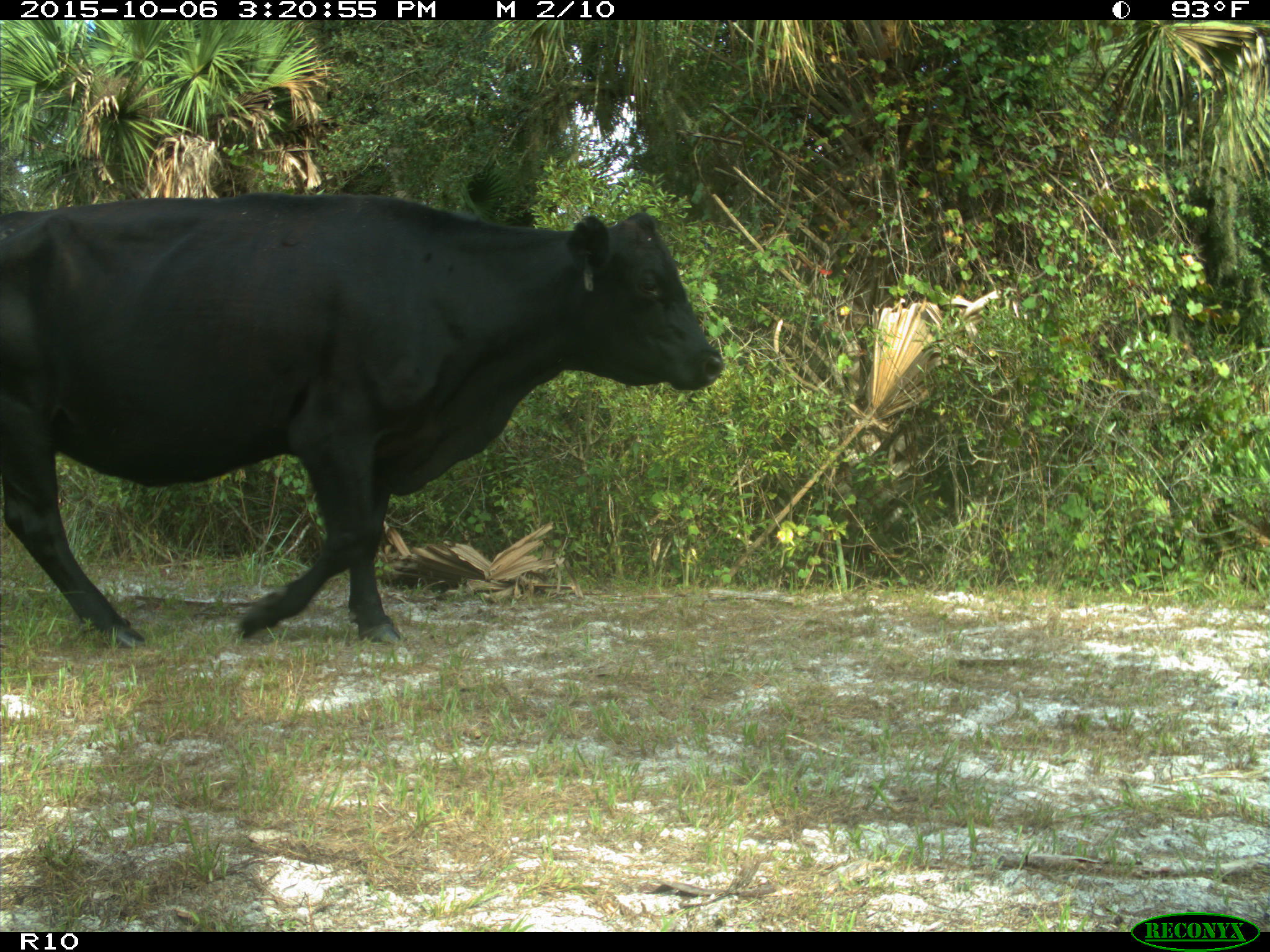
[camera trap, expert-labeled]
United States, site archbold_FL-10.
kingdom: Animalia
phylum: Chordata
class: Mammalia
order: Artiodactyla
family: Bovidae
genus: Bos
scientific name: Bos taurus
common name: domestic cow